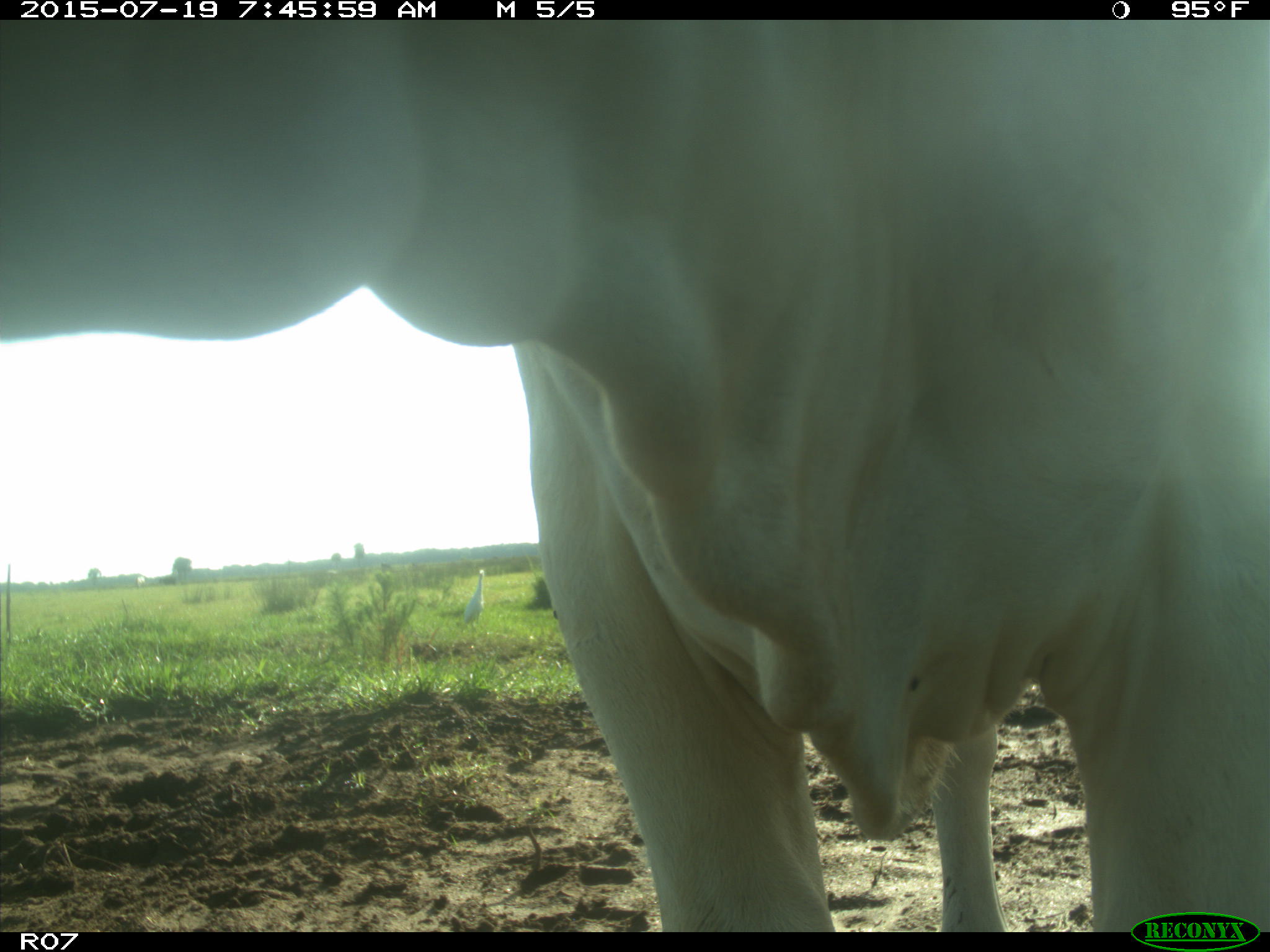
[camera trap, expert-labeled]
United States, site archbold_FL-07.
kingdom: Animalia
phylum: Chordata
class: Mammalia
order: Artiodactyla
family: Bovidae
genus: Bos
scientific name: Bos taurus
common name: domestic cow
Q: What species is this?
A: Bos taurus (domestic cow).